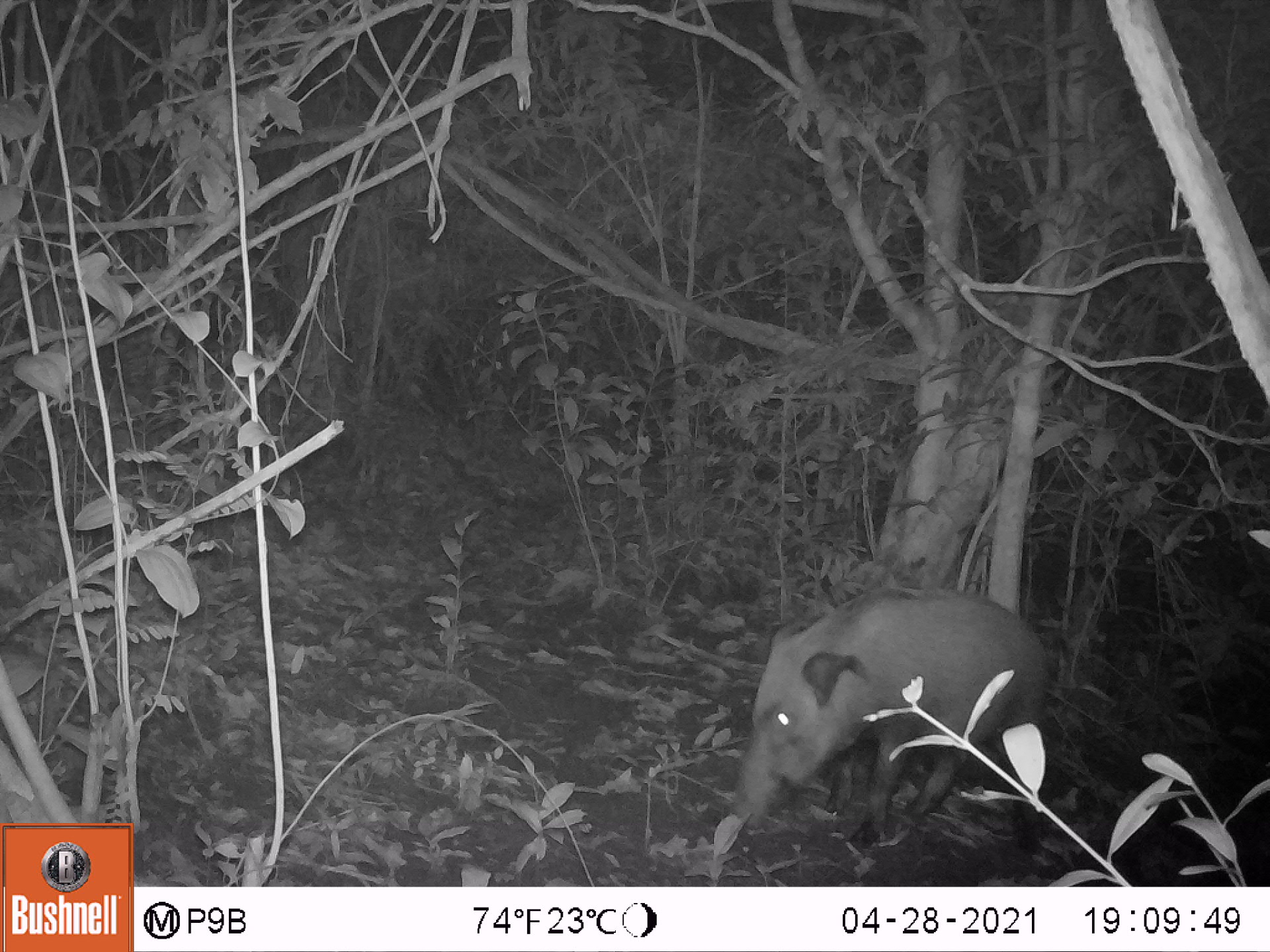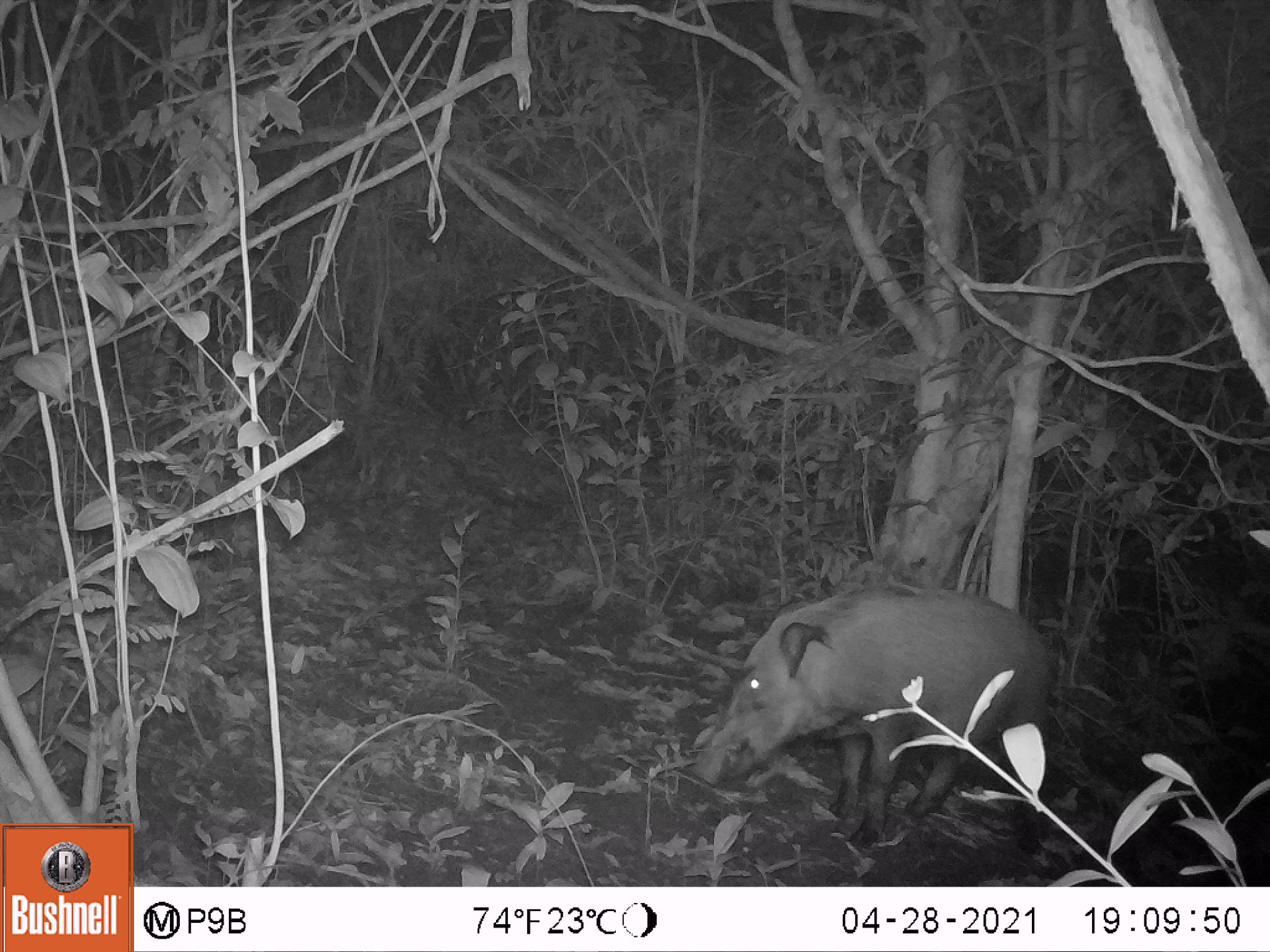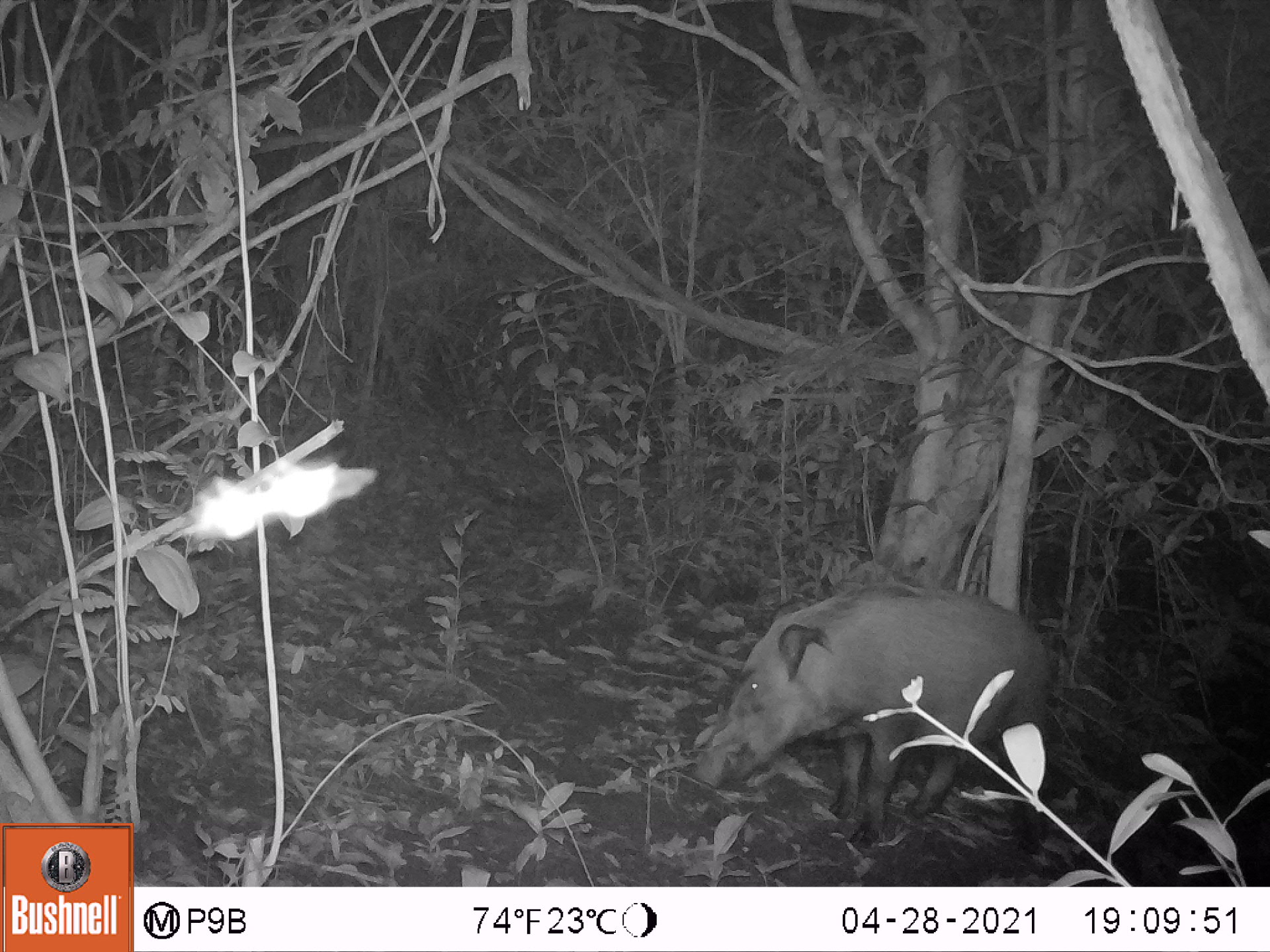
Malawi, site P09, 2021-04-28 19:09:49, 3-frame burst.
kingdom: Animalia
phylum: Chordata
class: Mammalia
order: Artiodactyla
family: Suidae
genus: Potamochoerus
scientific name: Potamochoerus larvatus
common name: bushpig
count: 1